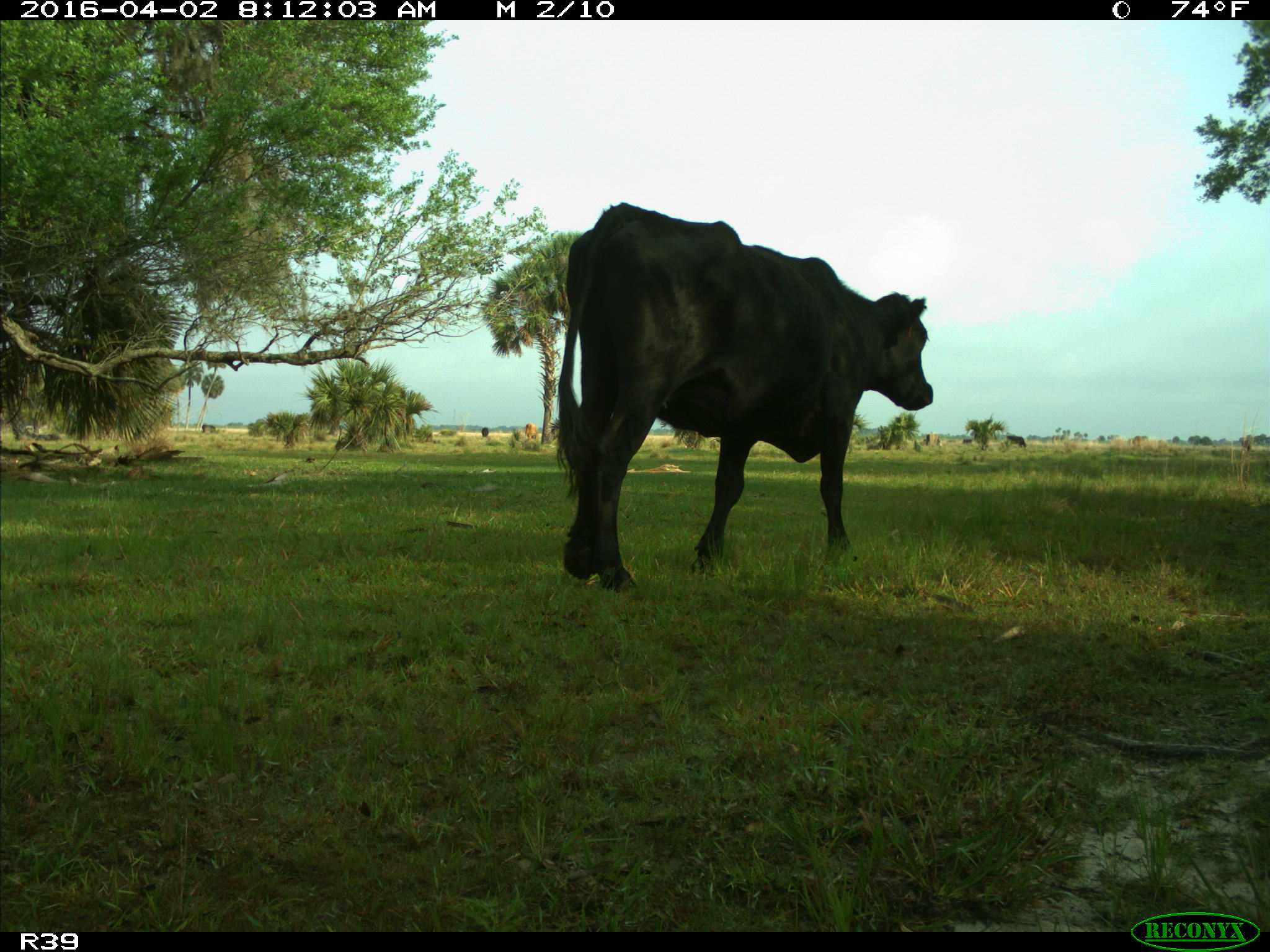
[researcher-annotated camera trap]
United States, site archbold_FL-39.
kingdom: Animalia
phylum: Chordata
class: Mammalia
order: Artiodactyla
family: Bovidae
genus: Bos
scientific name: Bos taurus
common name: domestic cow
Bos taurus (domestic cow).